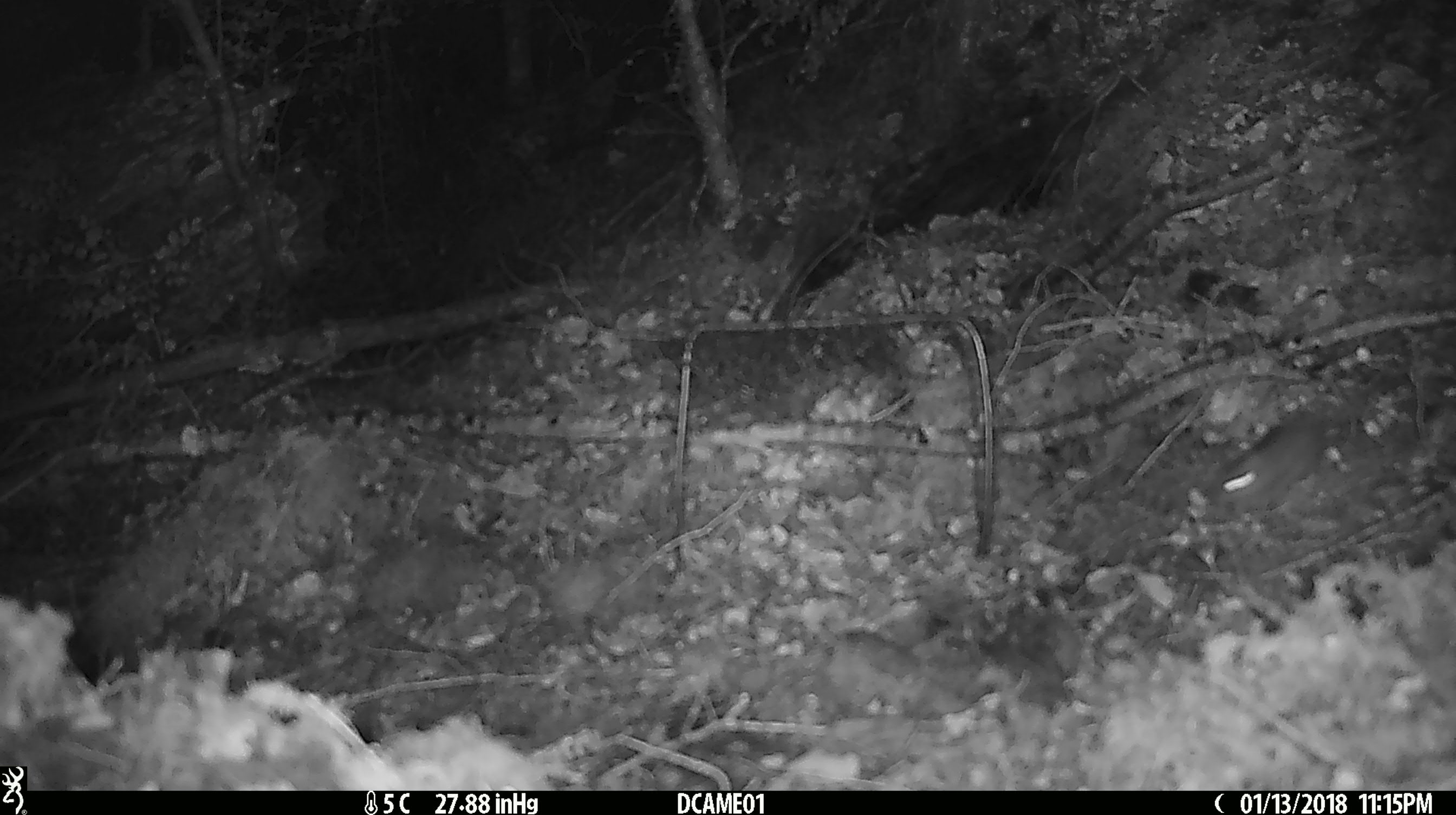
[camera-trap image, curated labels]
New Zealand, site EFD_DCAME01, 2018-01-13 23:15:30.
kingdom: Animalia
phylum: Chordata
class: Mammalia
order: Rodentia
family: Muridae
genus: Mus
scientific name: Mus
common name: mouse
Mouse (Mus).